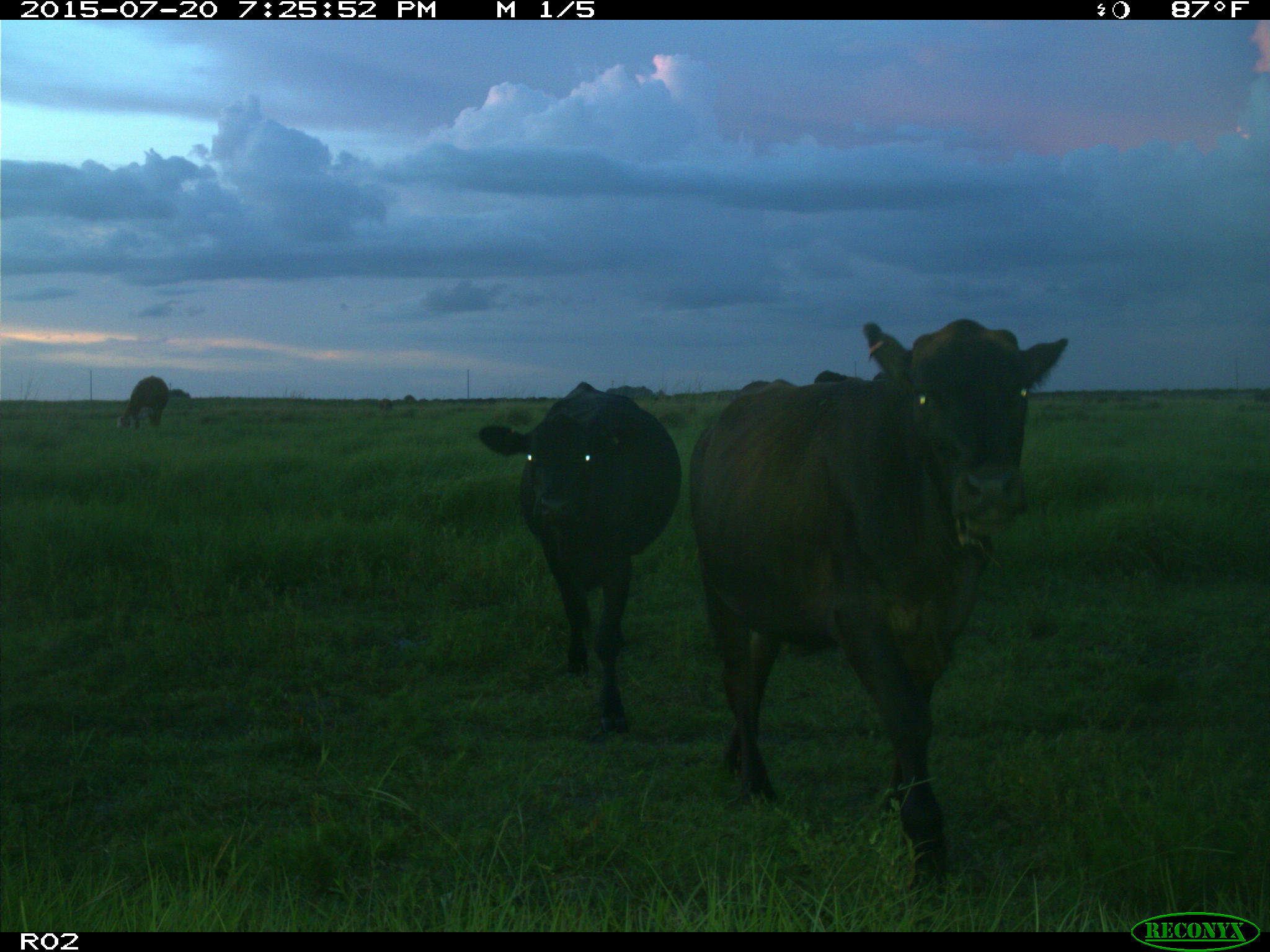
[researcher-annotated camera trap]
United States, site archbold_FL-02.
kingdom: Animalia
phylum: Chordata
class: Mammalia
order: Artiodactyla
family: Bovidae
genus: Bos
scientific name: Bos taurus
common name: domestic cow